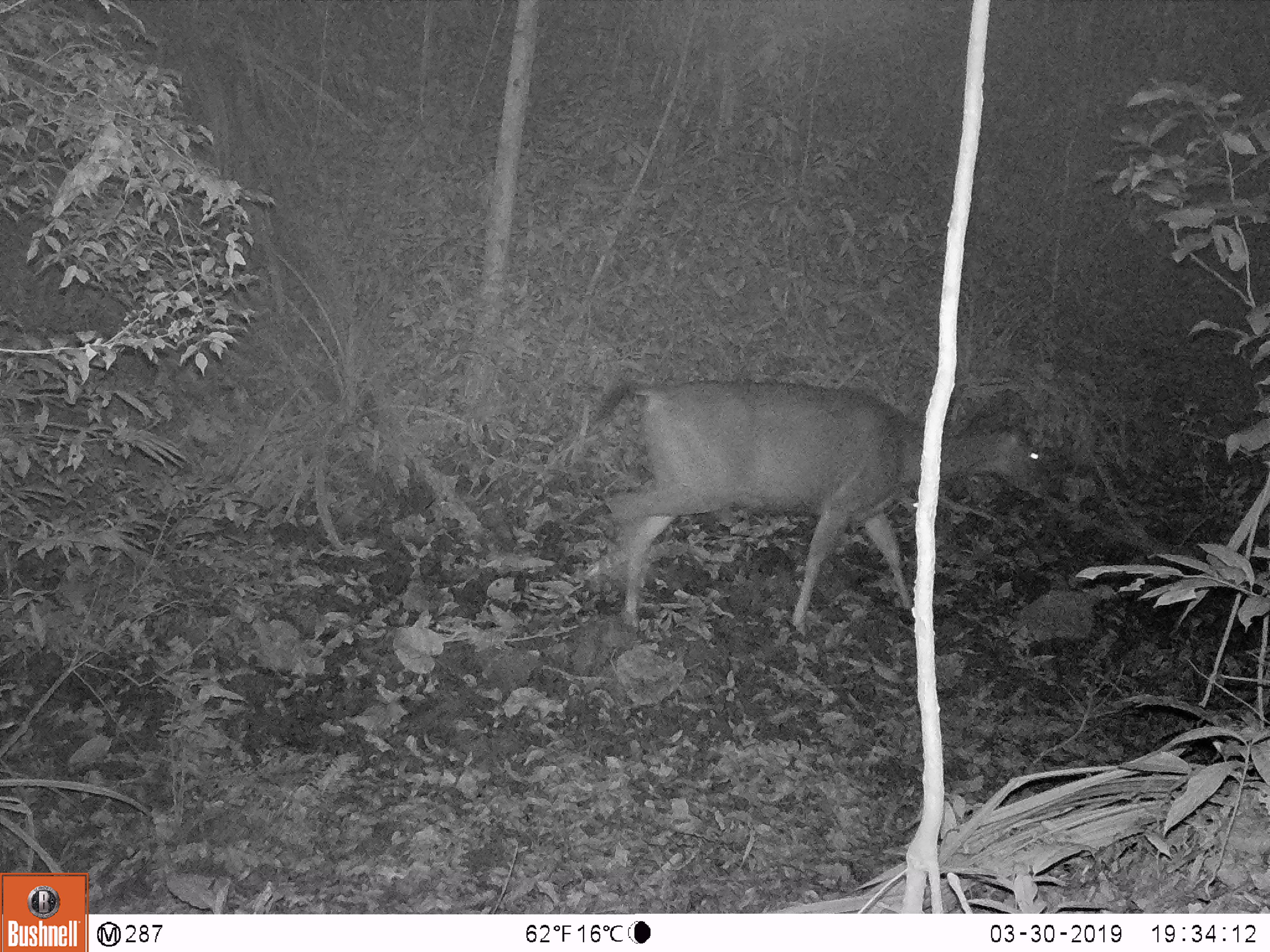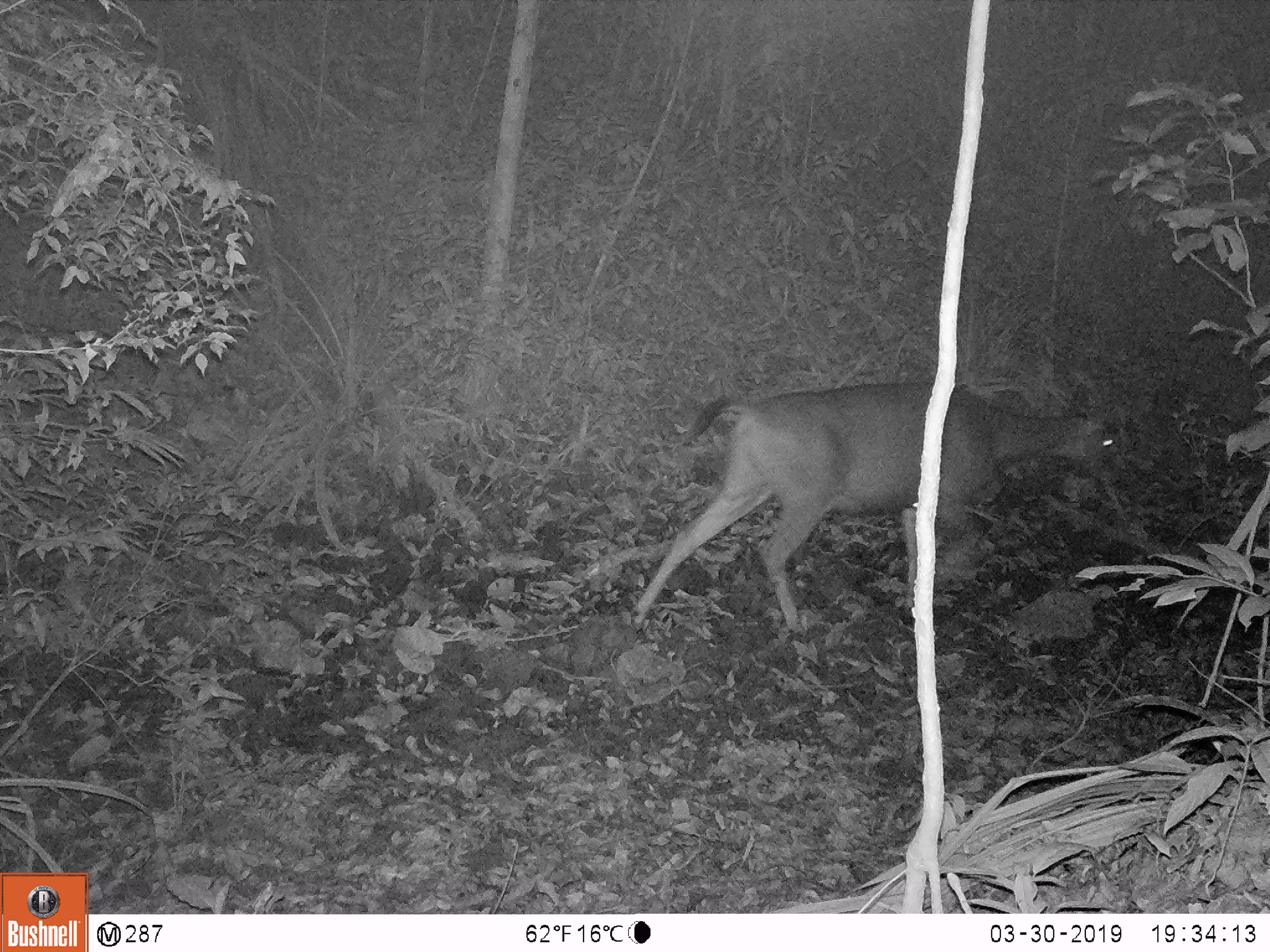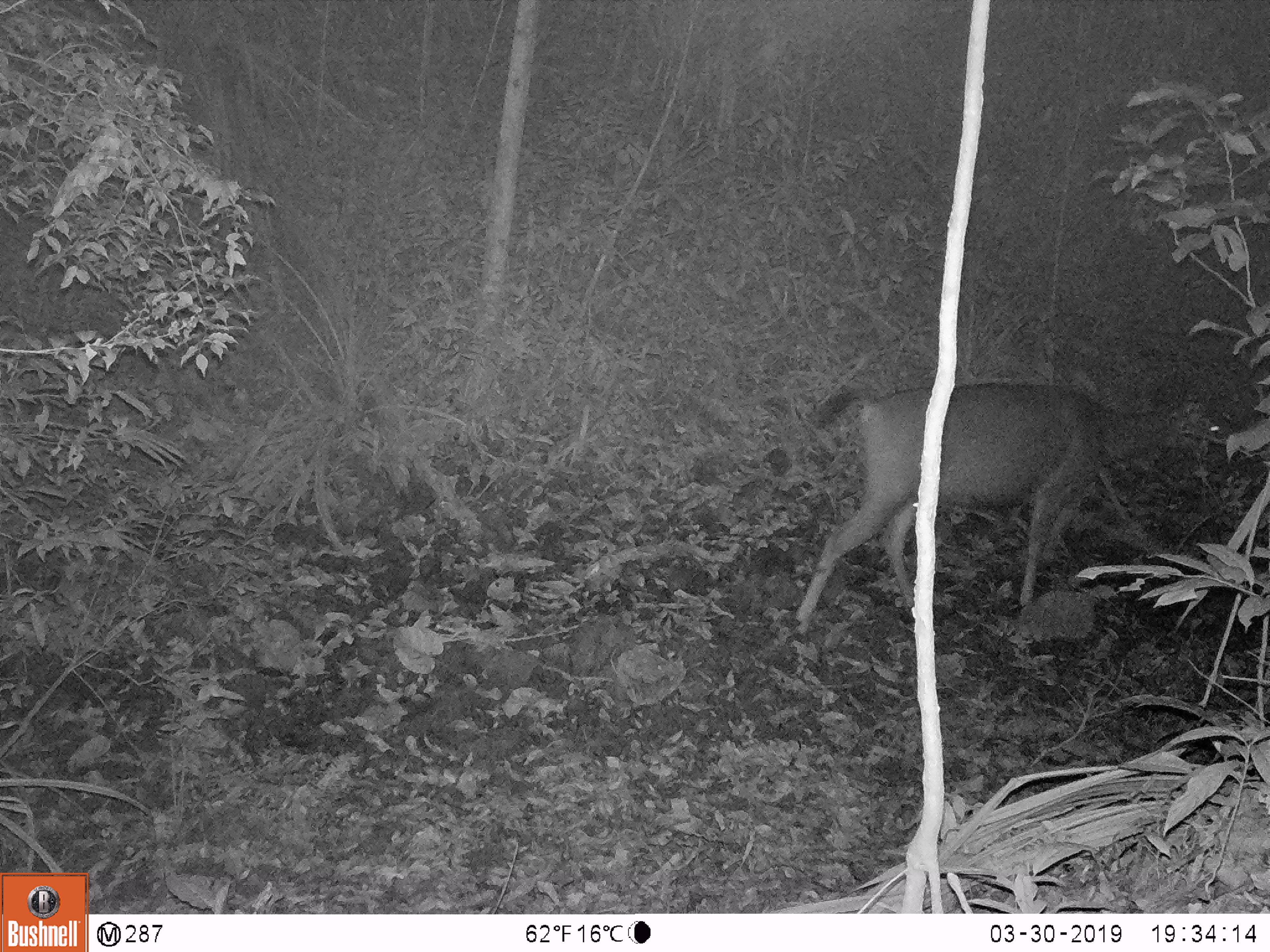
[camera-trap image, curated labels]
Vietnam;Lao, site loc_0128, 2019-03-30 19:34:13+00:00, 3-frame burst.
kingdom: Animalia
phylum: Chordata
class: Mammalia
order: Artiodactyla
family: Cervidae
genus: Rusa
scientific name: Rusa unicolor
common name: sambar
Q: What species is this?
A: Sambar (Rusa unicolor).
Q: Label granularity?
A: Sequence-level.